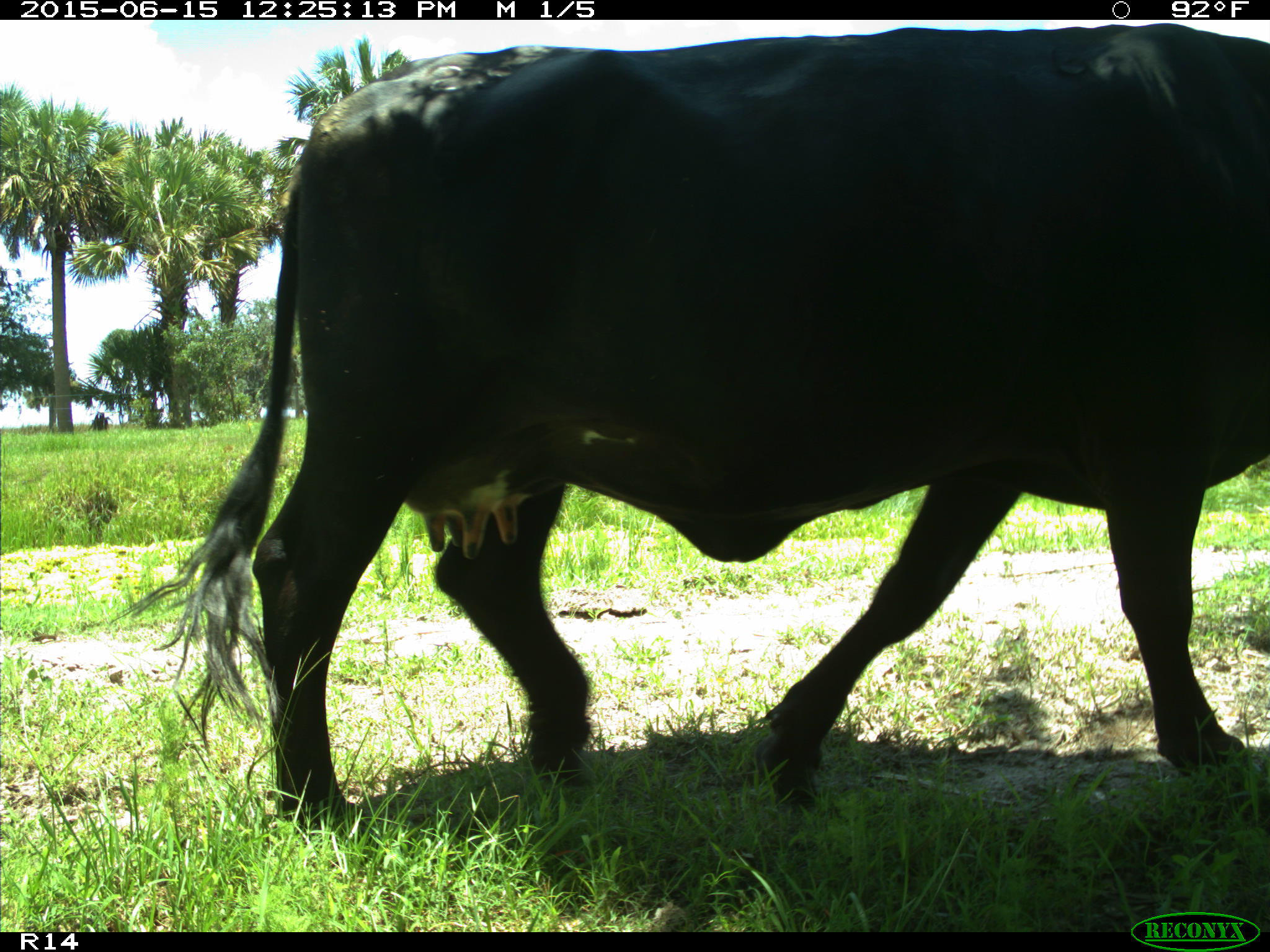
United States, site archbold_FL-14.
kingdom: Animalia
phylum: Chordata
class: Mammalia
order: Artiodactyla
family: Bovidae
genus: Bos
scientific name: Bos taurus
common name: domestic cow